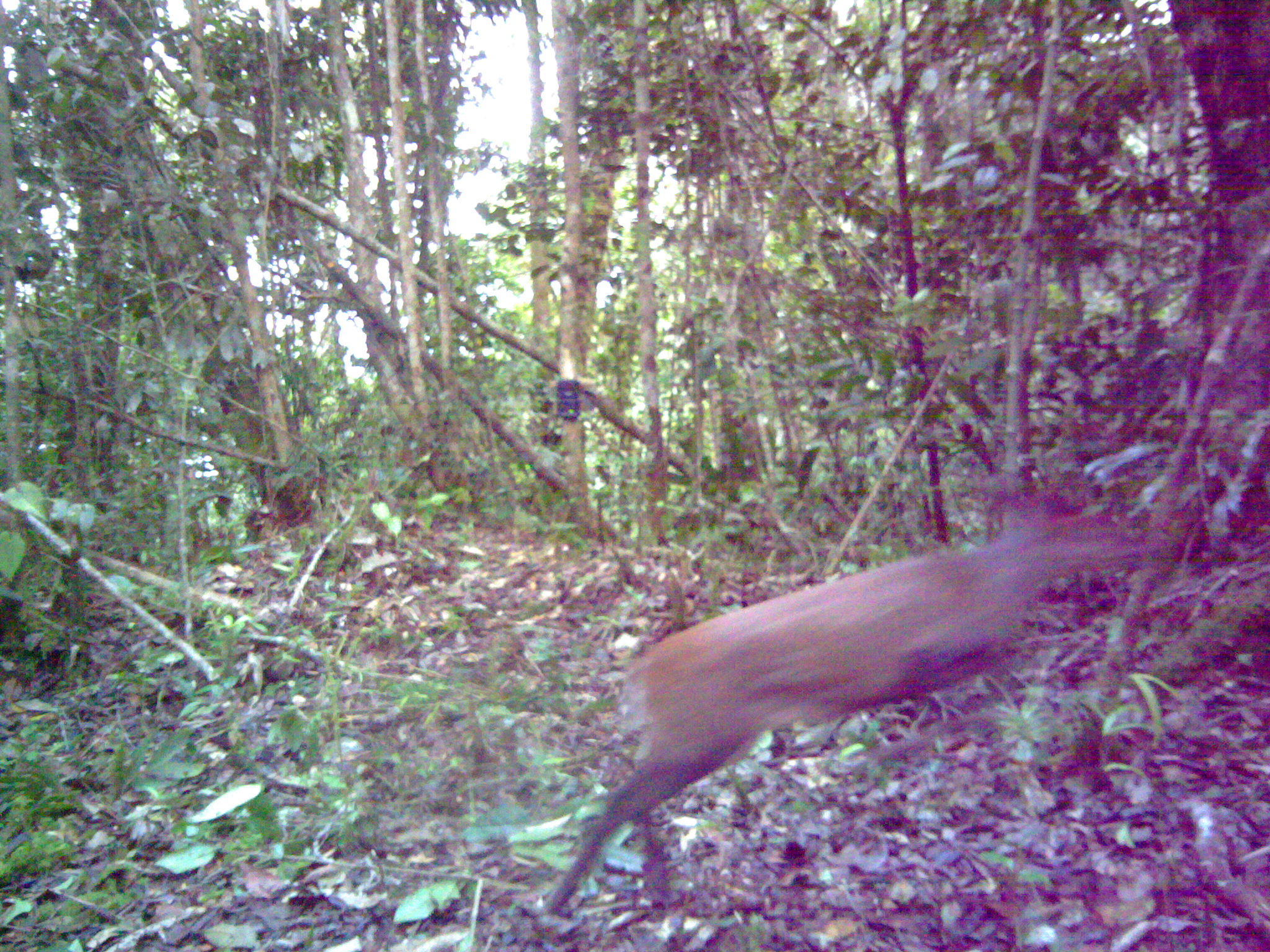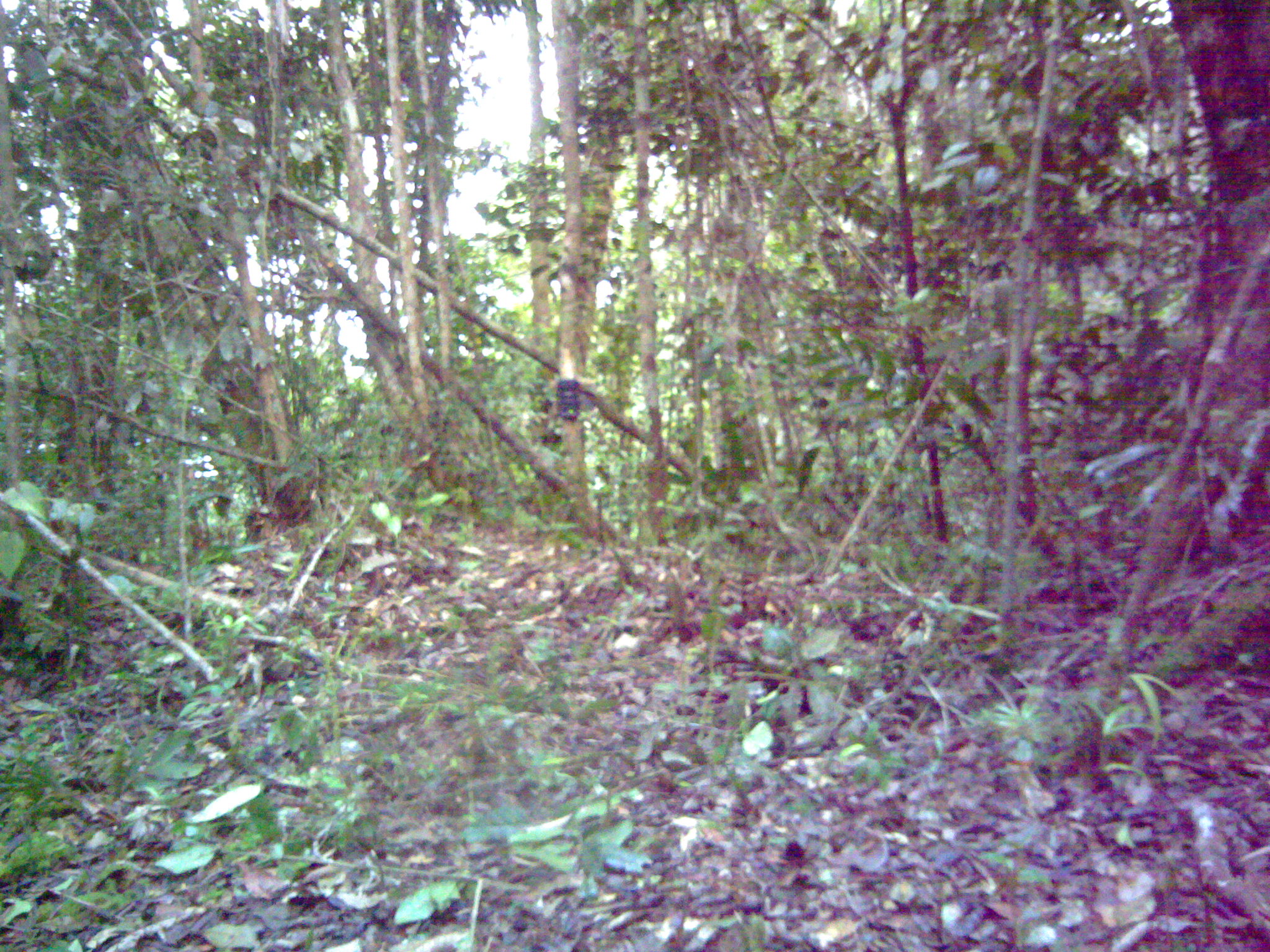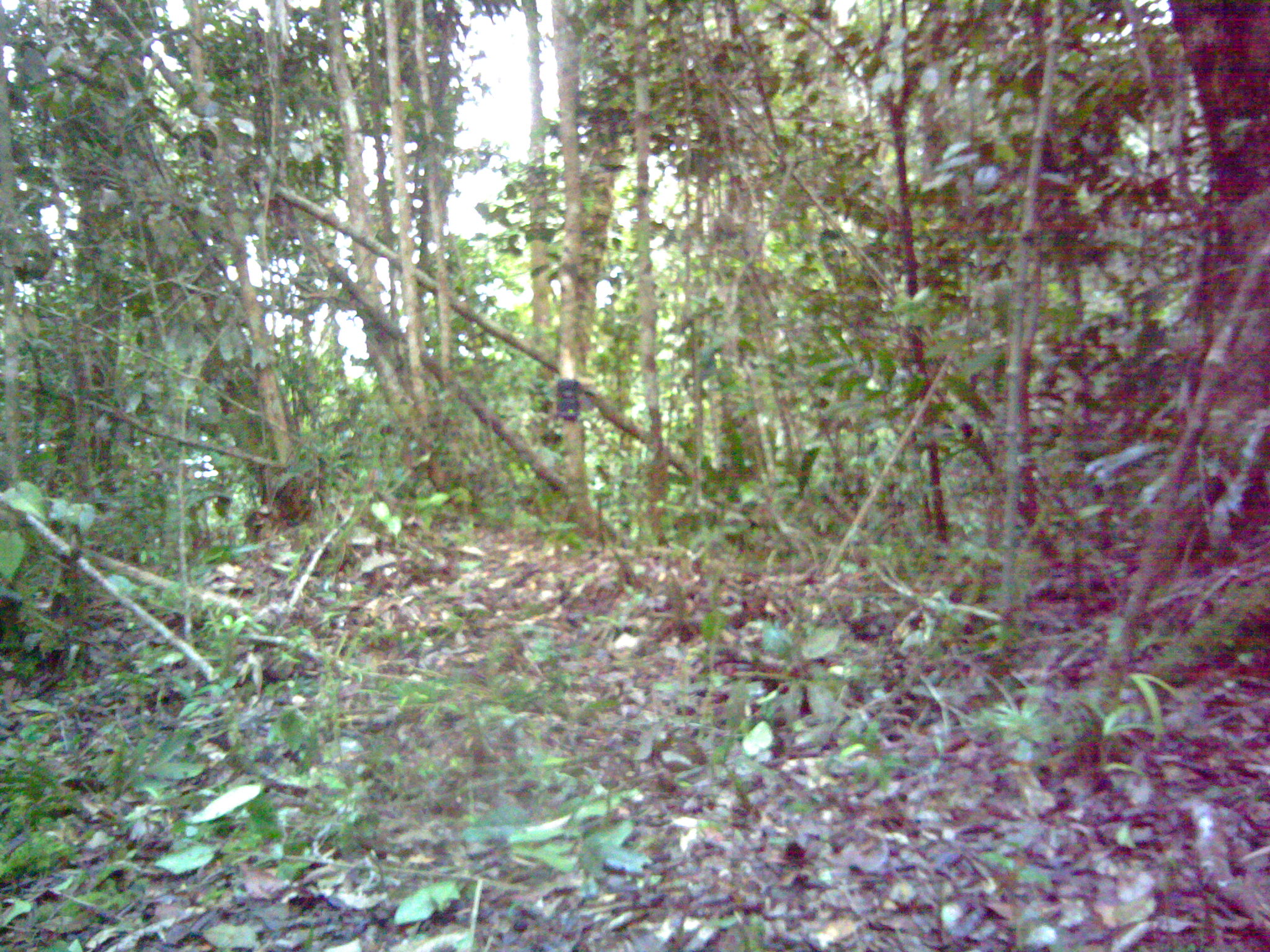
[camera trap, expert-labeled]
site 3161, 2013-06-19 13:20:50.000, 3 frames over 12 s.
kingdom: Animalia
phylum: Chordata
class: Mammalia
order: Artiodactyla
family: Cervidae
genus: Muntiacus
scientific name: Muntiacus muntjak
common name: southern red muntjac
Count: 1.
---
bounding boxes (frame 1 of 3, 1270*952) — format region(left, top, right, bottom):
muntiacus muntjak: region(538, 485, 1157, 924)